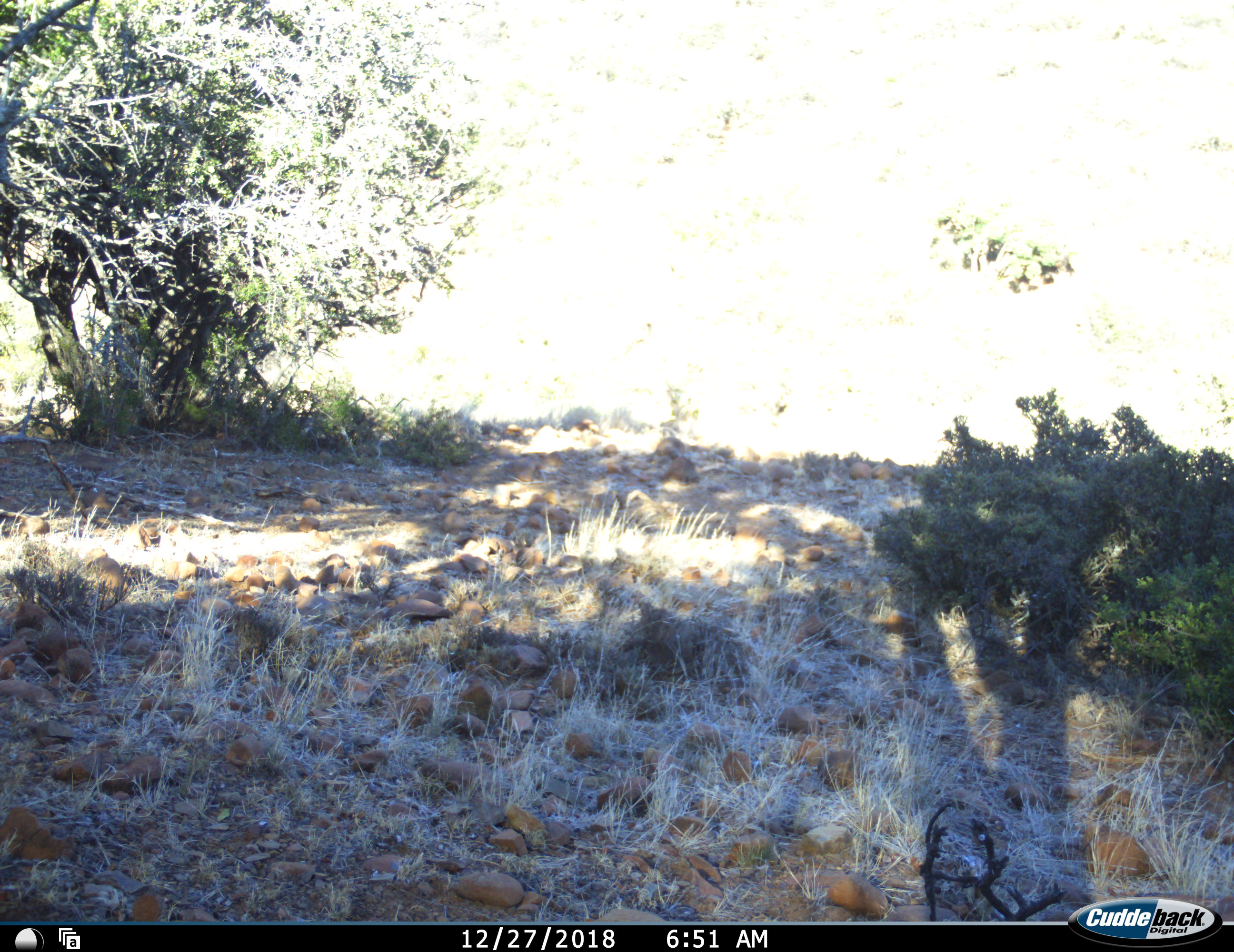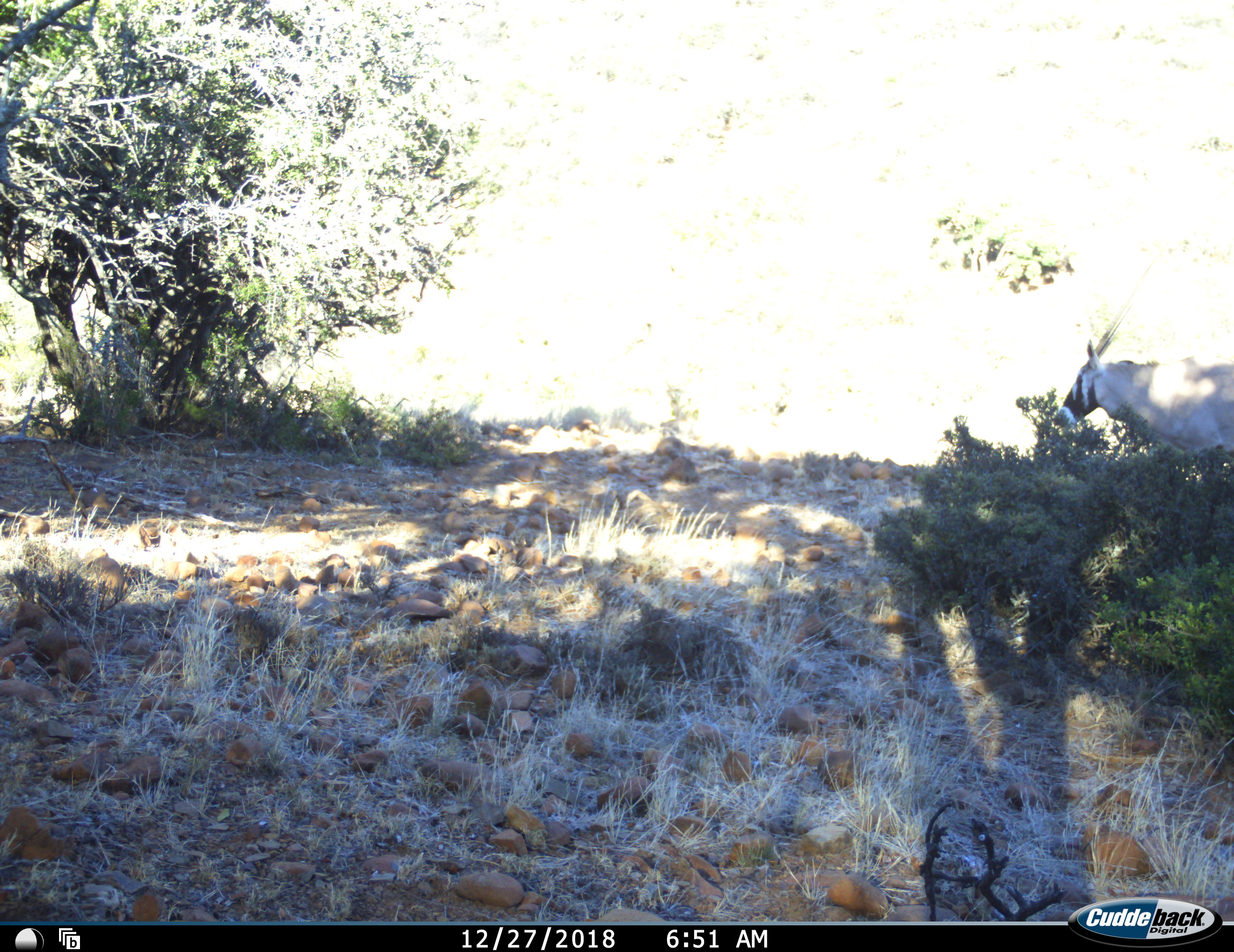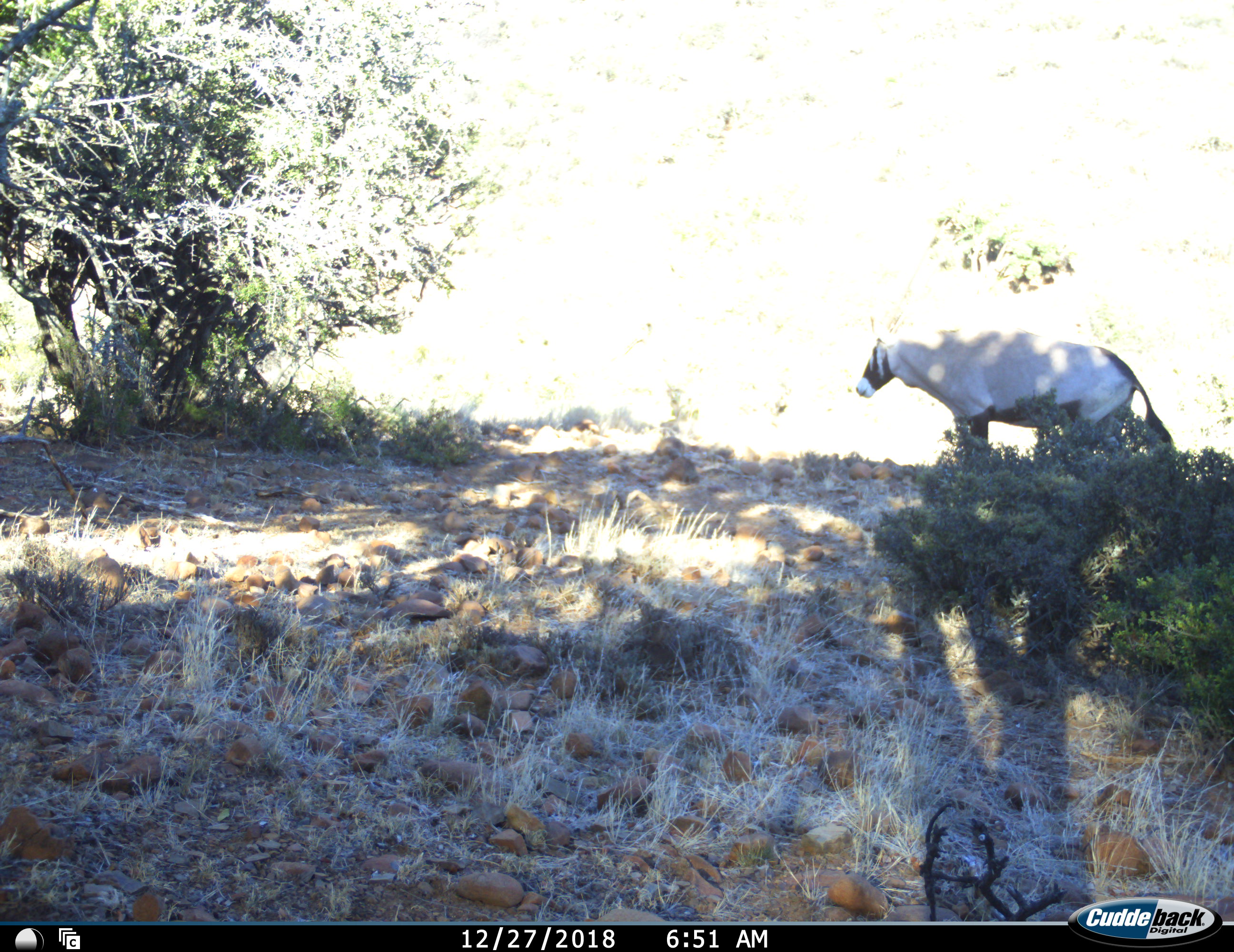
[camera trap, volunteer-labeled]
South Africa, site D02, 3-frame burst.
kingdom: Animalia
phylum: Chordata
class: Mammalia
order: Artiodactyla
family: Bovidae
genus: Oryx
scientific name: Oryx gazella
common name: gemsbok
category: gemsbokoryx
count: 1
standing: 0%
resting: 0%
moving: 100%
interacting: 0%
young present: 0%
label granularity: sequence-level